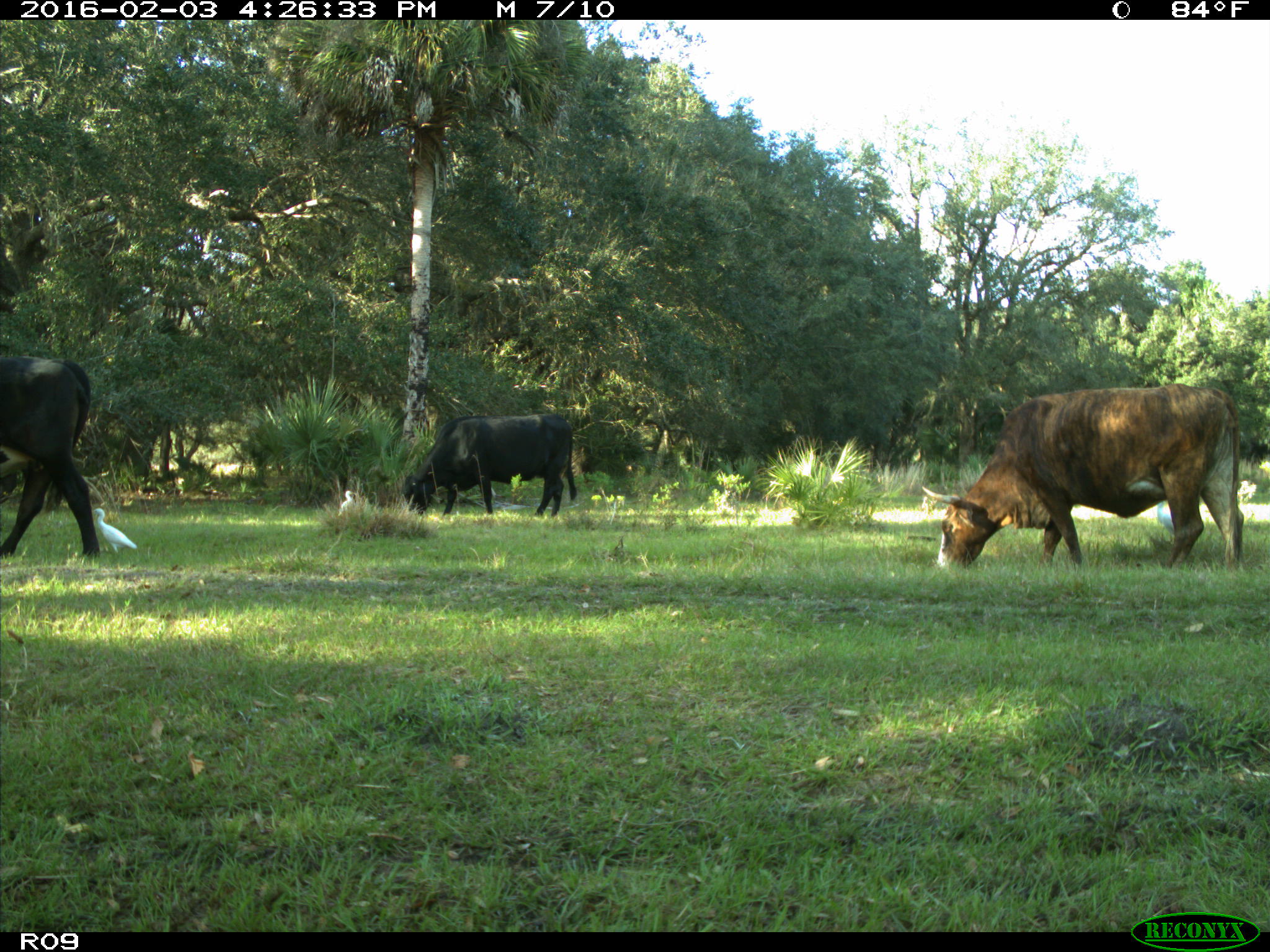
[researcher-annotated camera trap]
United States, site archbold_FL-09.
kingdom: Animalia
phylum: Chordata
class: Mammalia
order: Artiodactyla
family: Bovidae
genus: Bos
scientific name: Bos taurus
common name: domestic cow